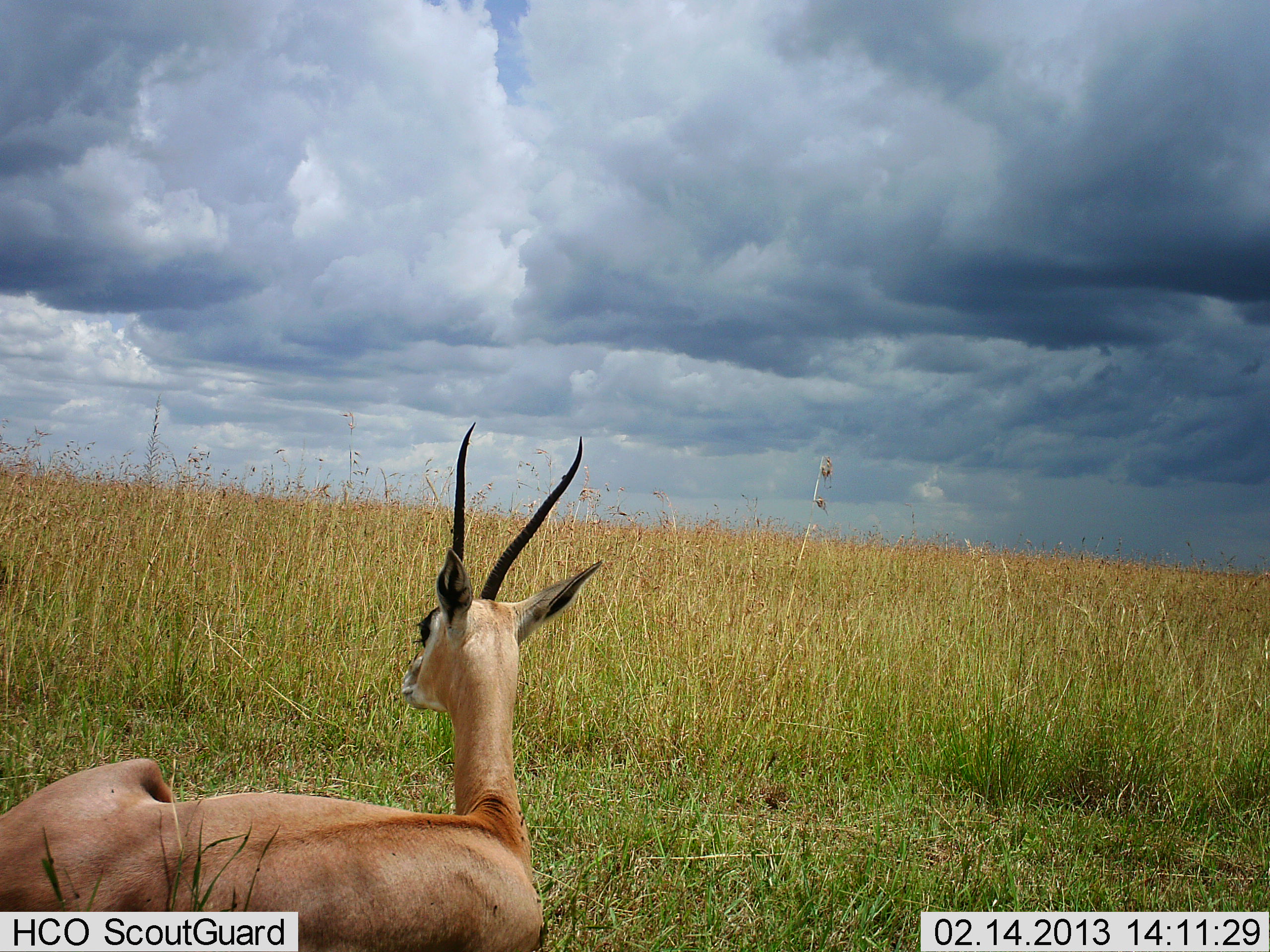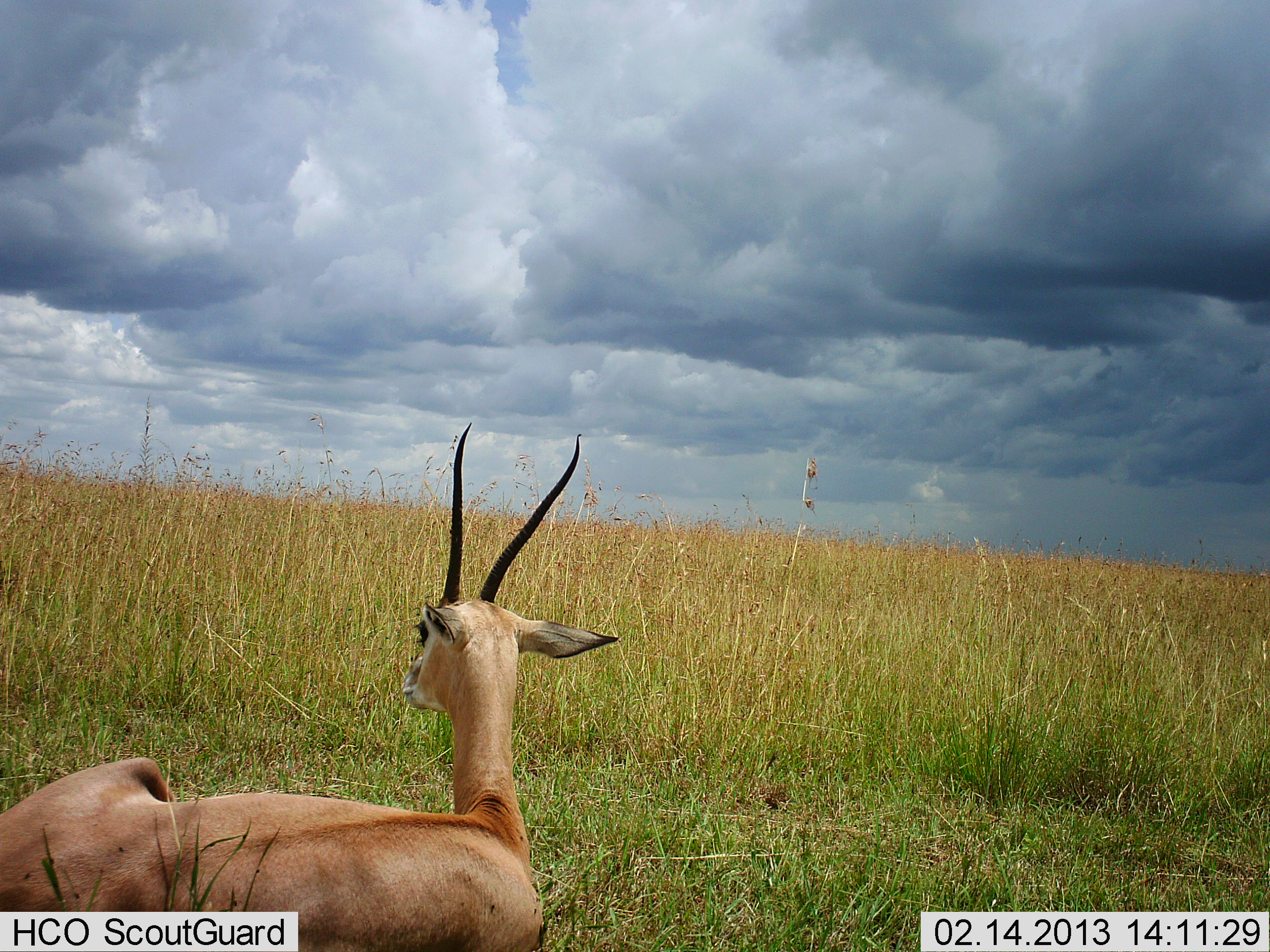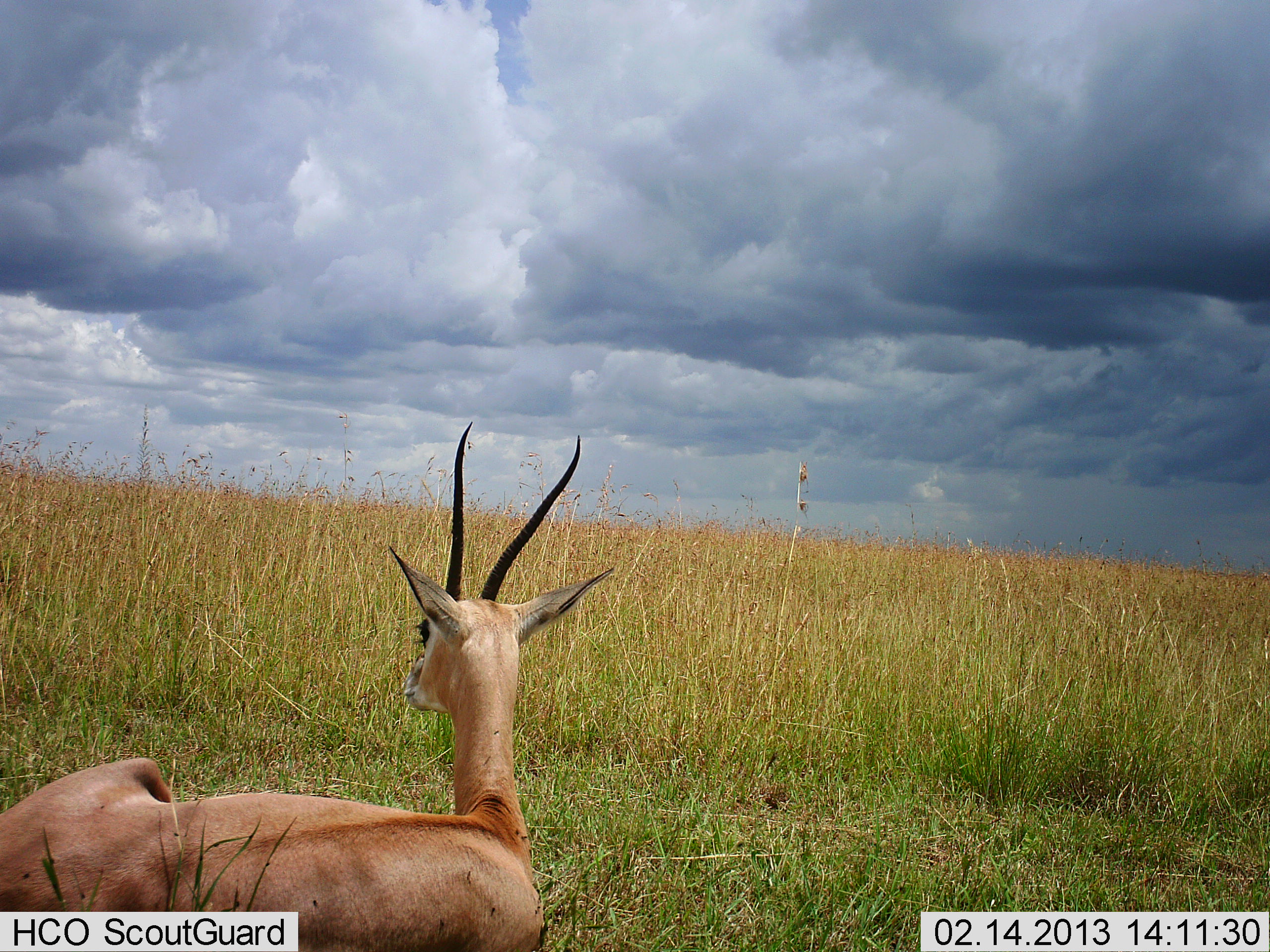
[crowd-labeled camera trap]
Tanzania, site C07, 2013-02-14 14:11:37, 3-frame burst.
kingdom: Animalia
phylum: Chordata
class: Mammalia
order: Artiodactyla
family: Bovidae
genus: Nanger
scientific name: Nanger granti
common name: grant's gazelle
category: gazellegrants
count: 1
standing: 5%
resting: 95%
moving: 0%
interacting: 0%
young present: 0%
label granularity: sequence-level